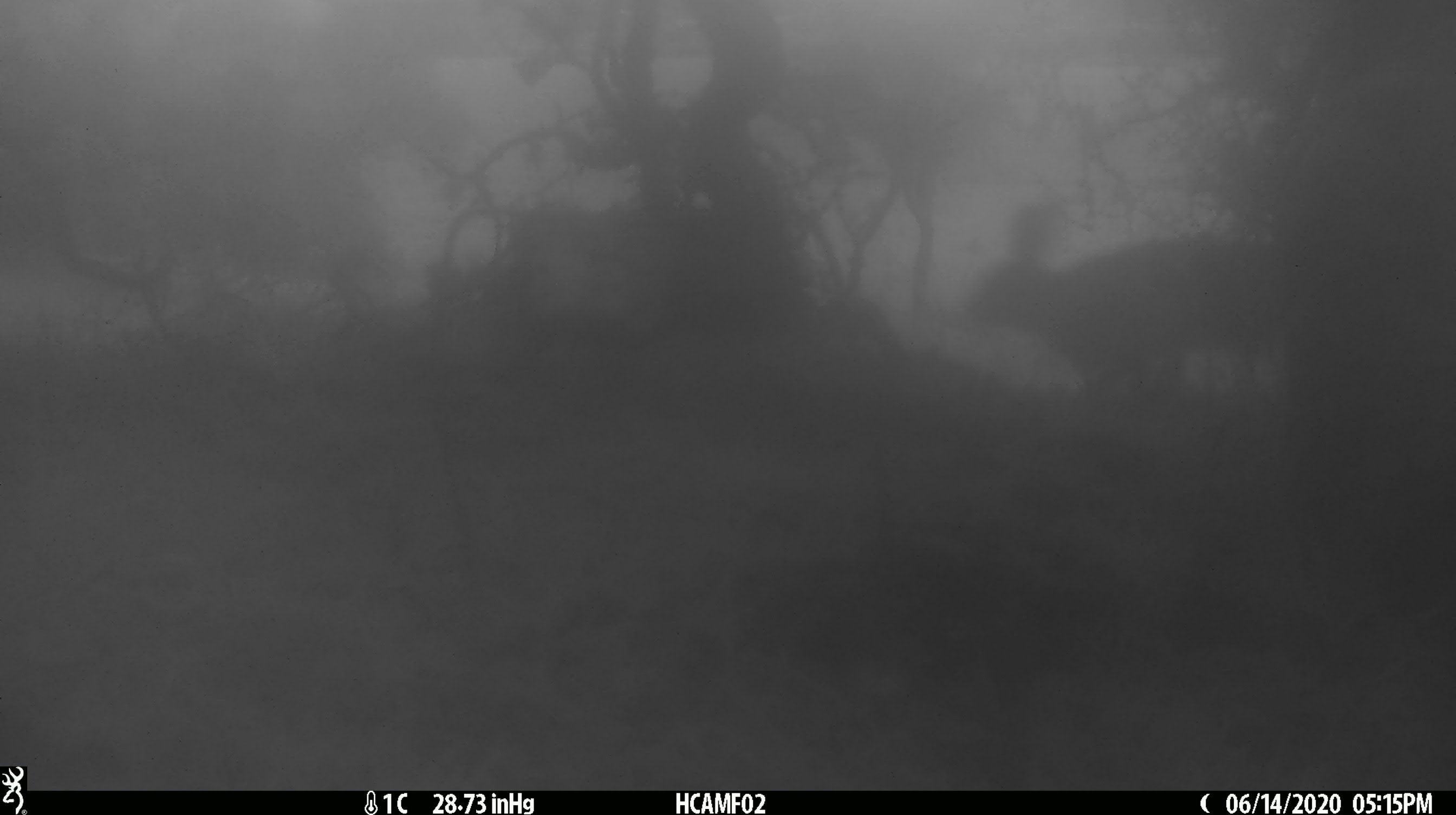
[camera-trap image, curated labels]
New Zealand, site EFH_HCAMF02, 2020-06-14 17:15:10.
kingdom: Animalia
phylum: Chordata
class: Mammalia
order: Lagomorpha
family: Leporidae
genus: Lepus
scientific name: Lepus europaeus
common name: brown hare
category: hare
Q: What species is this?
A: Hare (brown hare) (Lepus europaeus).